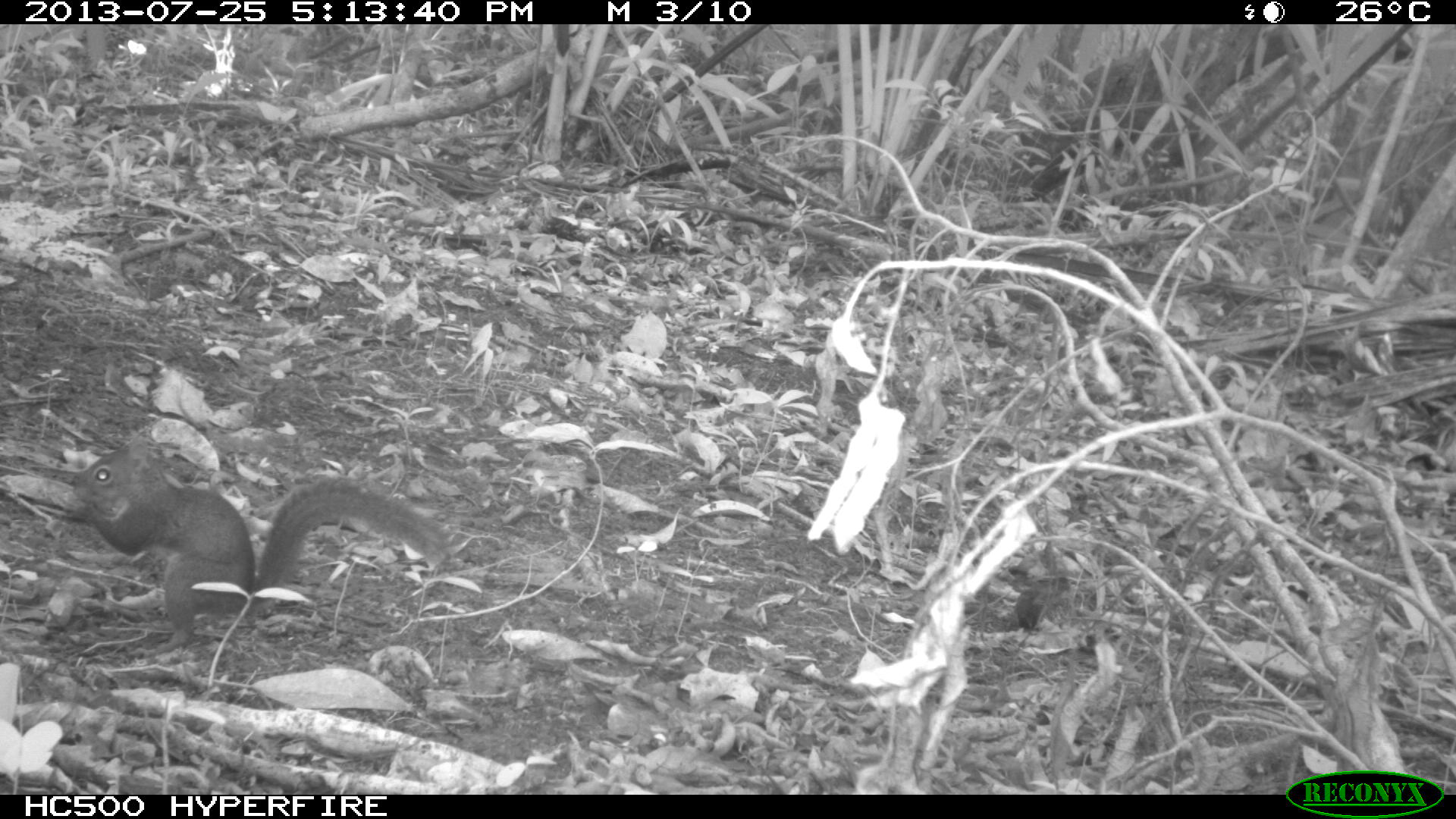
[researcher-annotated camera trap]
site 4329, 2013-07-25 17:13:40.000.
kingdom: Animalia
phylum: Chordata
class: Mammalia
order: Rodentia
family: Sciuridae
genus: Sciurus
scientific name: Sciurus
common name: squirrel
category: sciurus sp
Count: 1.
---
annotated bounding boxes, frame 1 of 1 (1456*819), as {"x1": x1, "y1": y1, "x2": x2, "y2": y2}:
sciurus sp: {"x1": 69, "y1": 434, "x2": 450, "y2": 649}